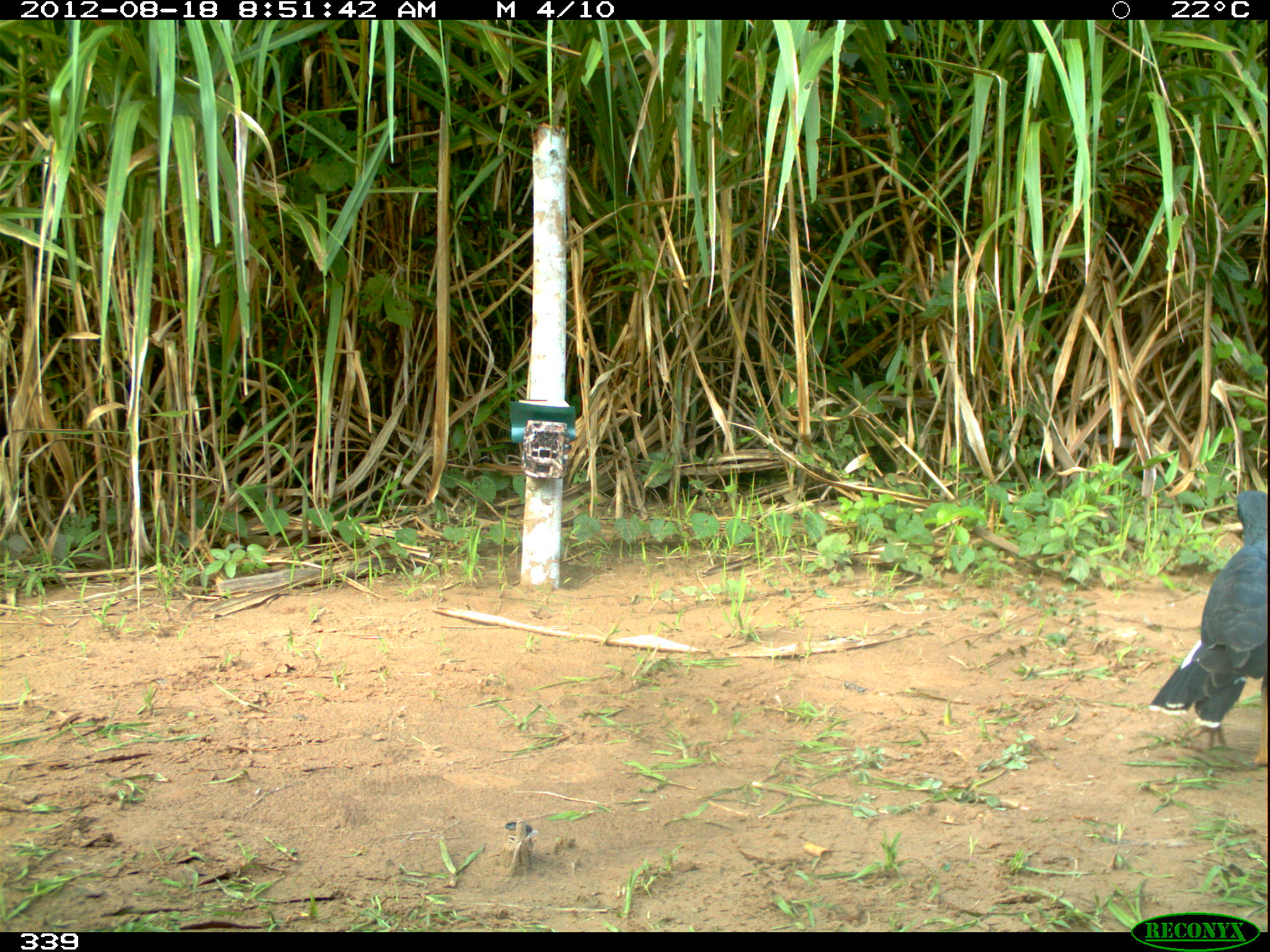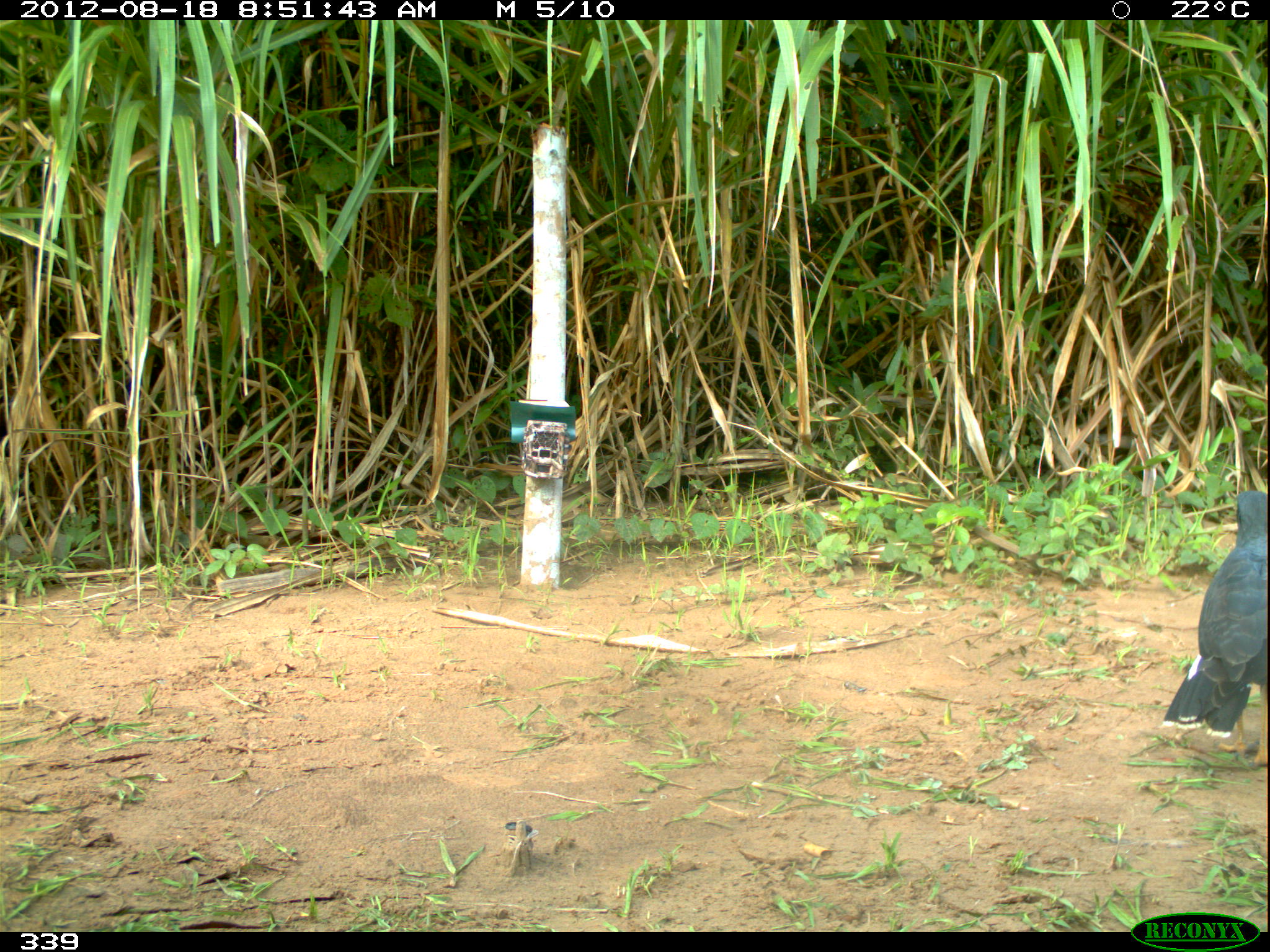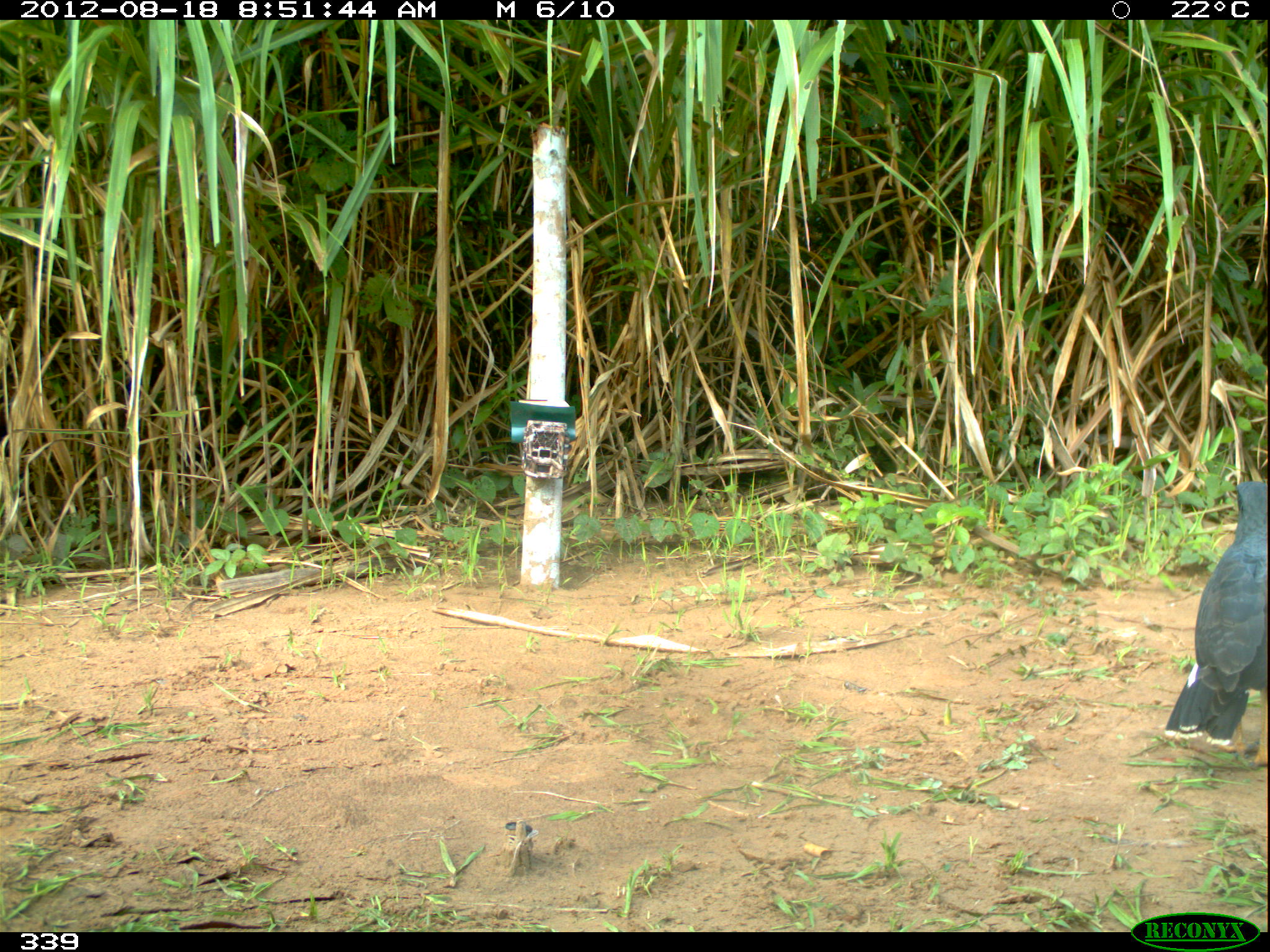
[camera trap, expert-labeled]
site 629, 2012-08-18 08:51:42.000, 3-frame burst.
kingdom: Animalia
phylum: Chordata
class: Aves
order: Accipitriformes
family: Accipitridae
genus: Buteogallus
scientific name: Buteogallus urubitinga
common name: great black hawk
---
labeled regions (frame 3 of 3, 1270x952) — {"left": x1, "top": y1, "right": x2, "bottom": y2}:
buteogallus urubitinga: {"left": 1161, "top": 479, "right": 1266, "bottom": 768}